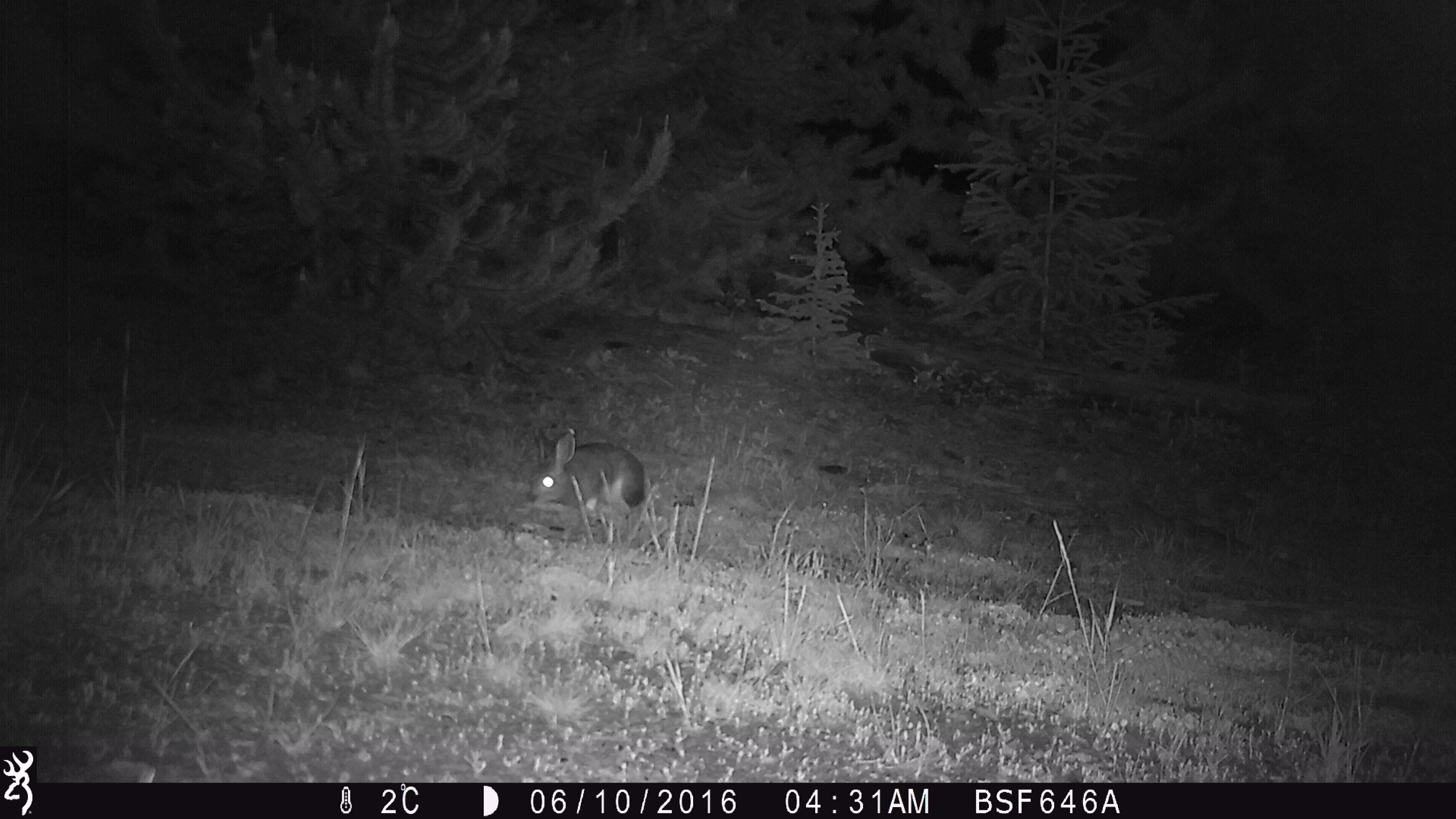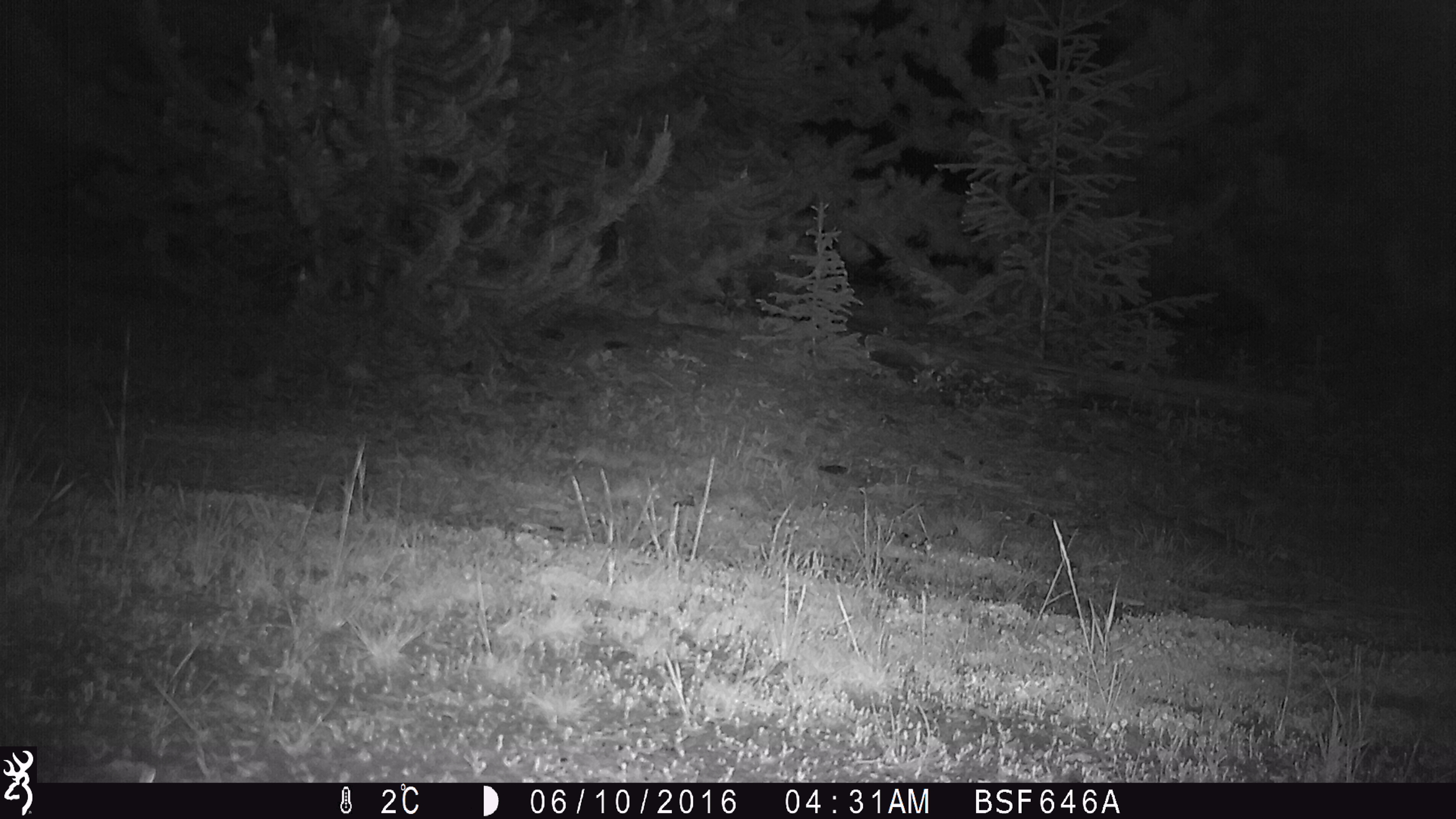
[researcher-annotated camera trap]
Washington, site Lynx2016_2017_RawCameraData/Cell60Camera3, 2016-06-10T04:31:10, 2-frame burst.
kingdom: Animalia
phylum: Chordata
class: Mammalia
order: Lagomorpha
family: Leporidae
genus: Lepus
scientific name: Lepus americanus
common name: snowshoe hare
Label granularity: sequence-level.